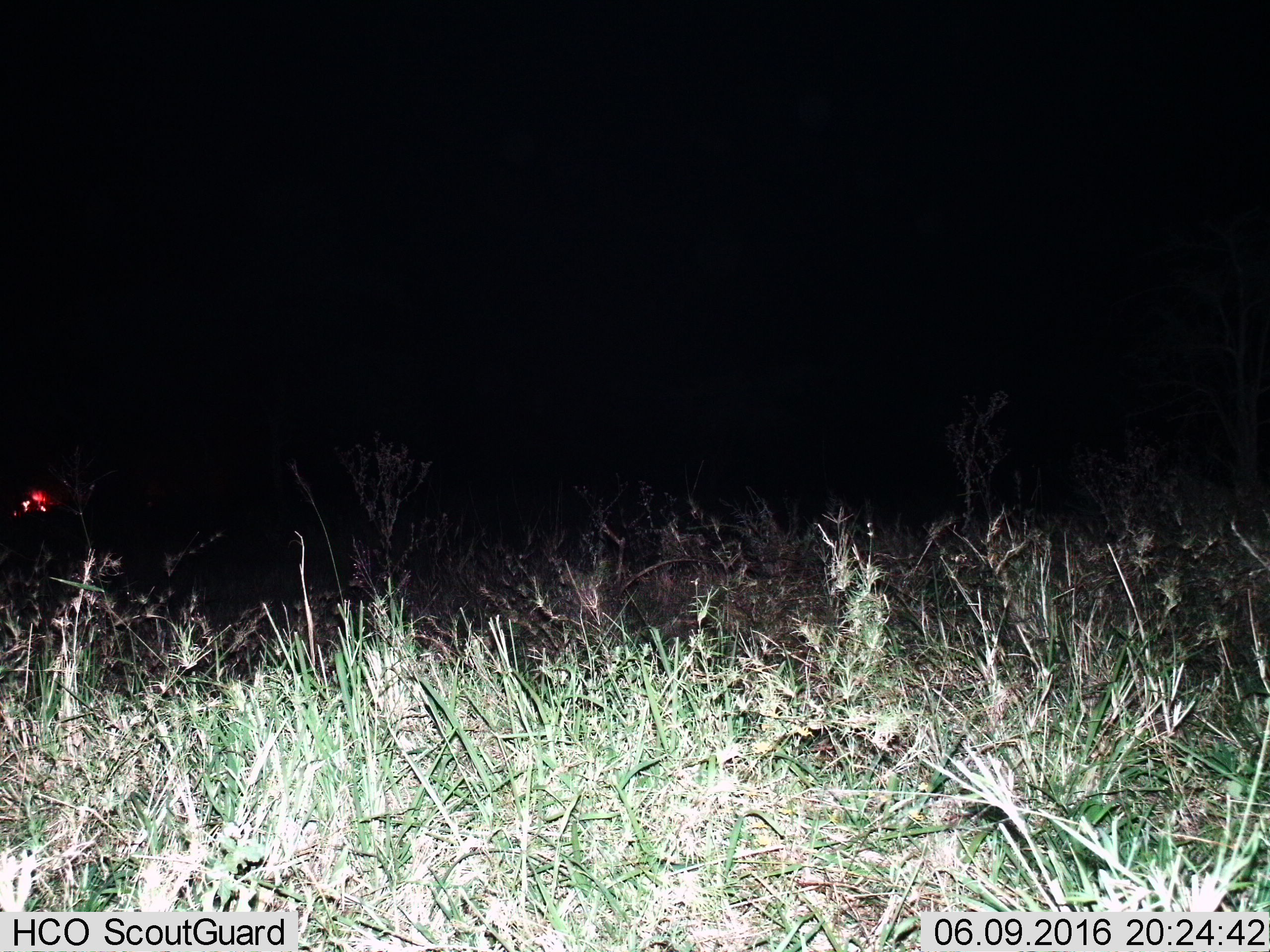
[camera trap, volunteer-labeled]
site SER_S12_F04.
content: unidentified animal